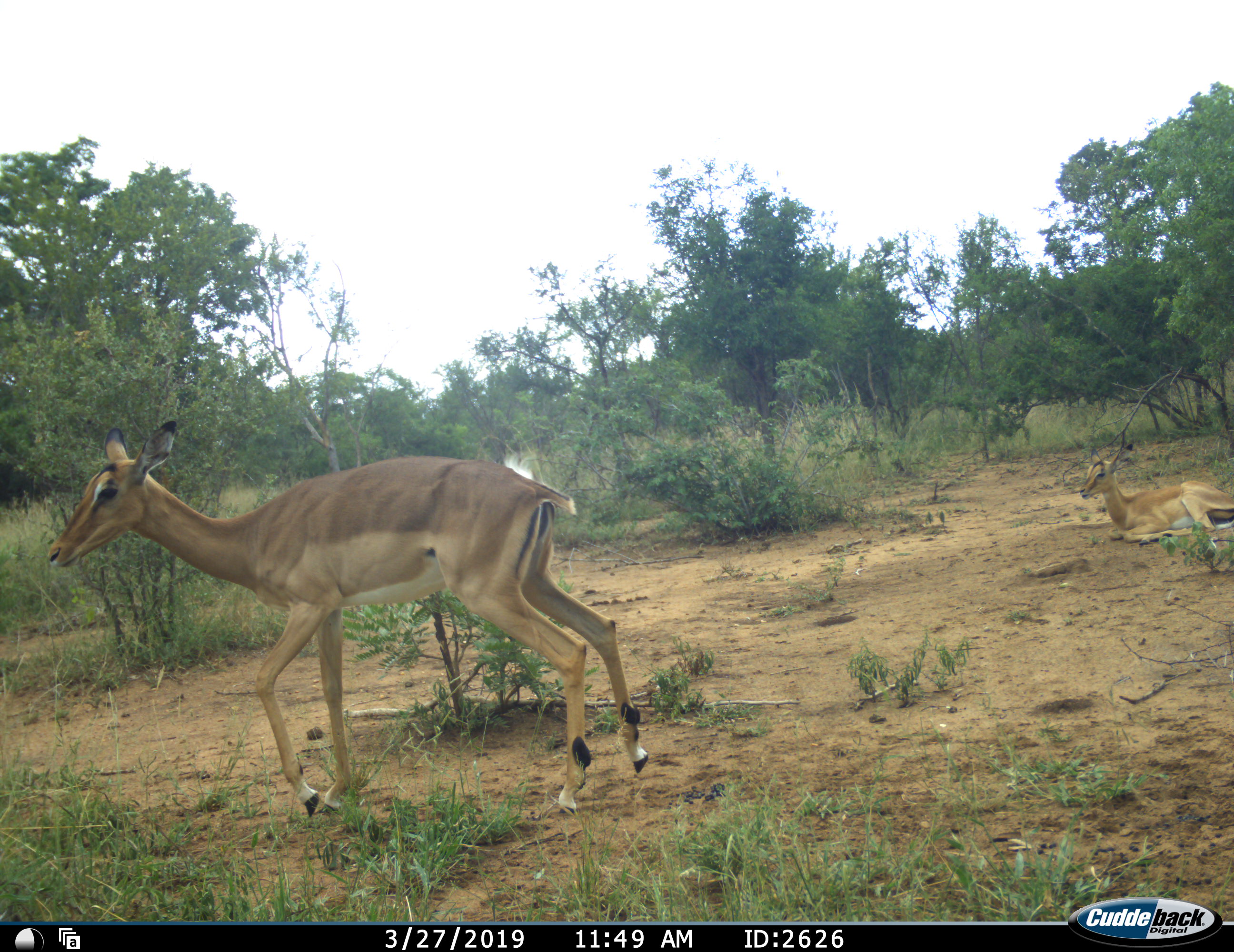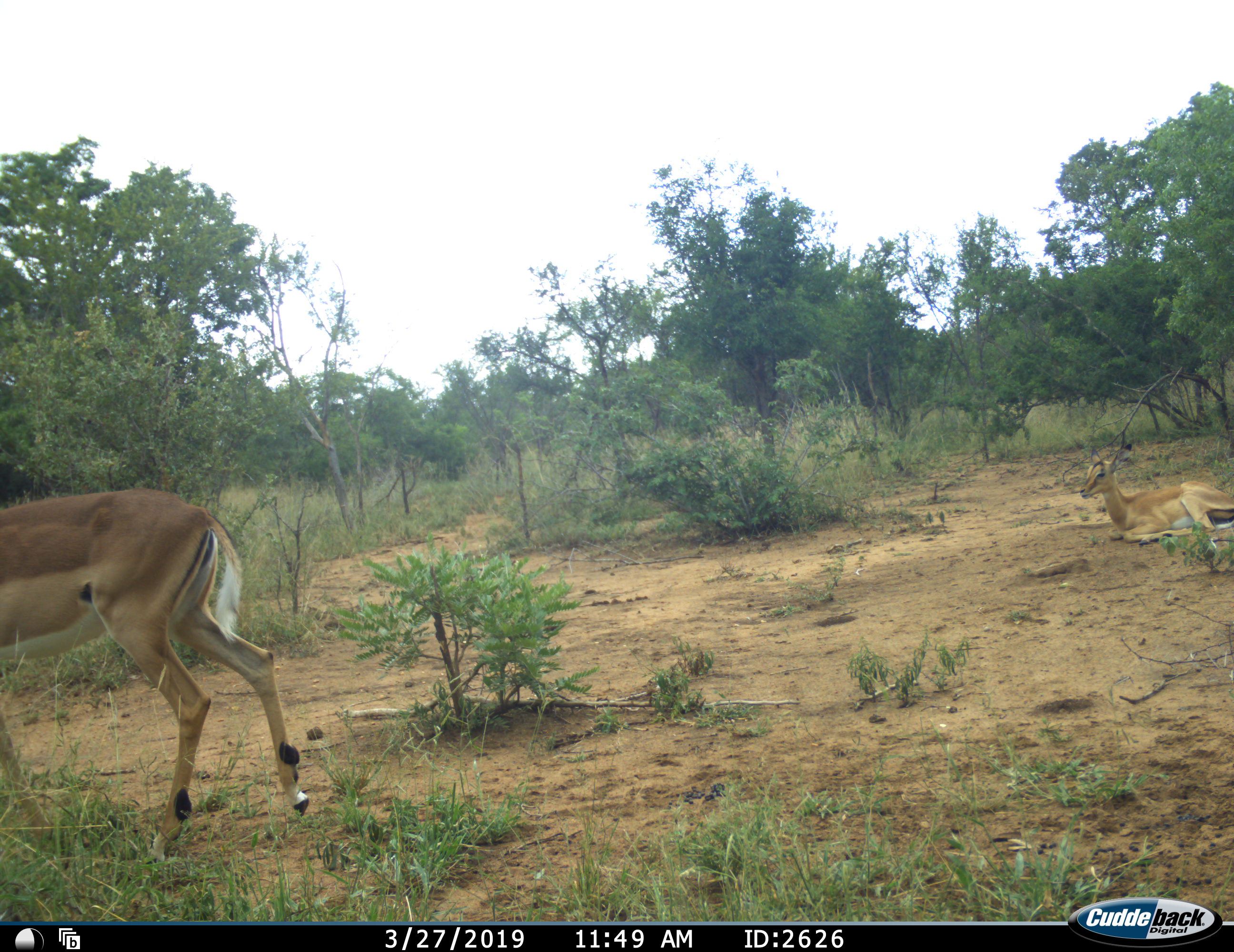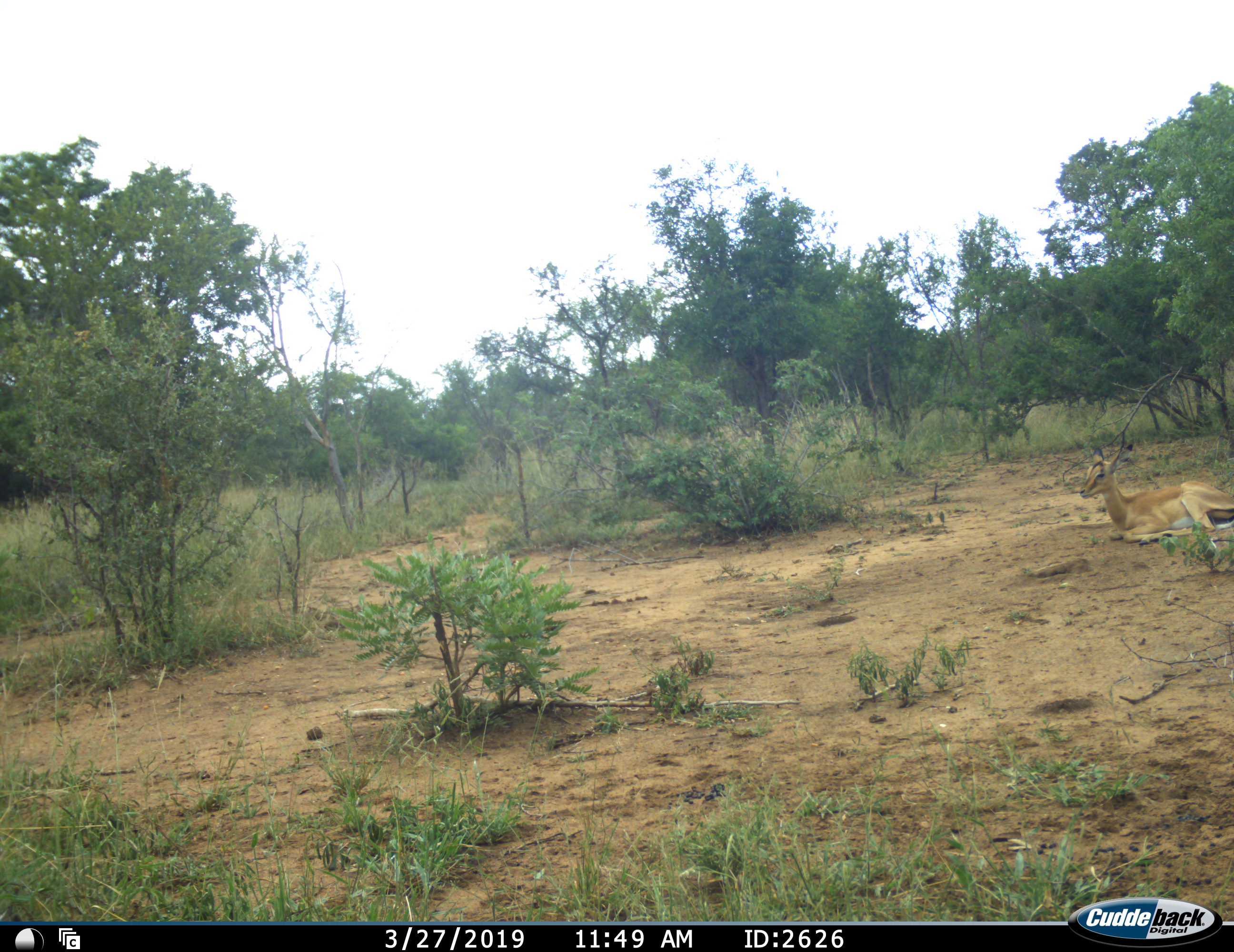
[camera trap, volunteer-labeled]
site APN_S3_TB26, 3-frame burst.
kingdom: Animalia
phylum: Chordata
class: Mammalia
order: Artiodactyla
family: Bovidae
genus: Aepyceros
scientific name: Aepyceros melampus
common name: impala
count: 2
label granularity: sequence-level